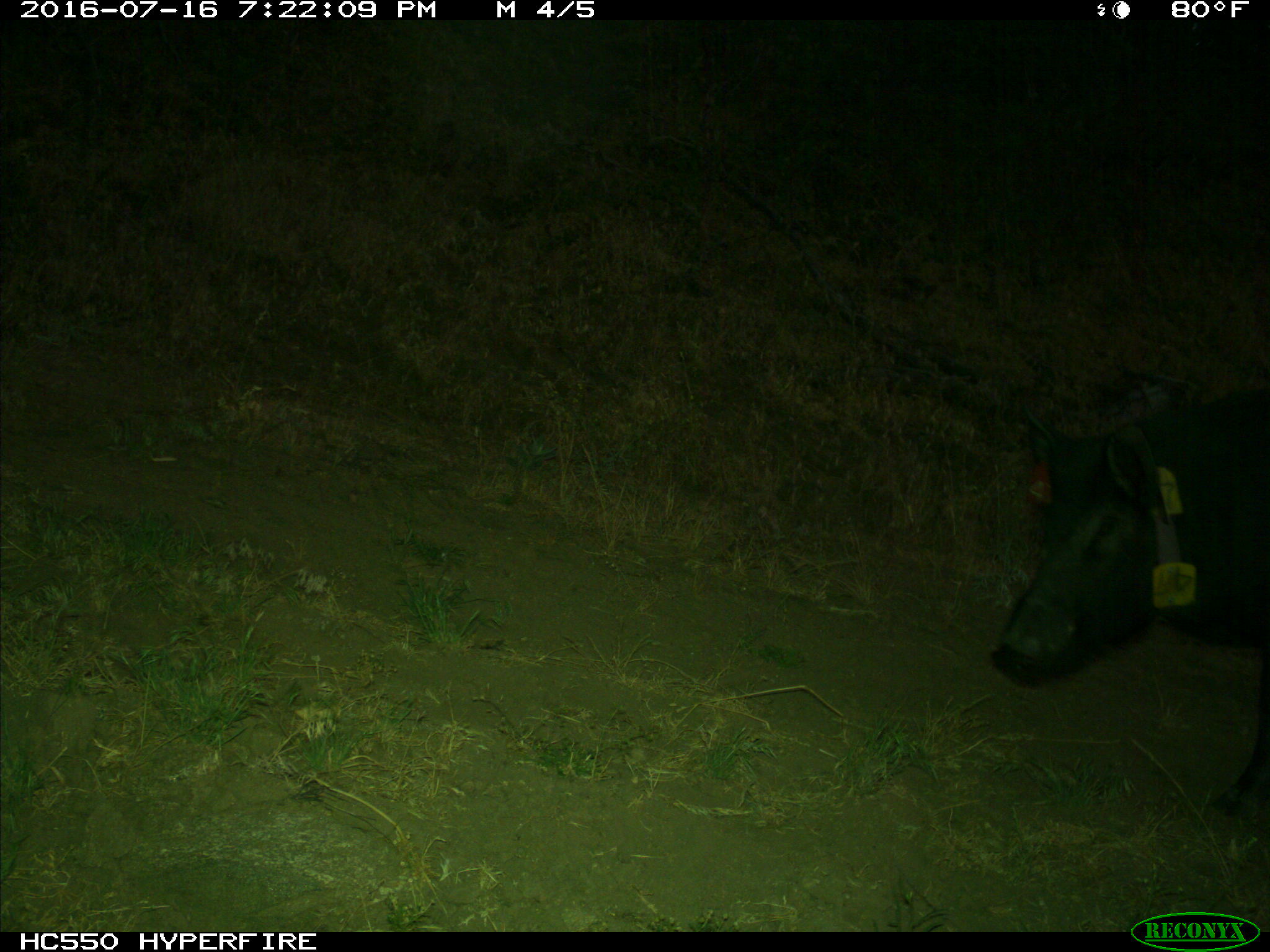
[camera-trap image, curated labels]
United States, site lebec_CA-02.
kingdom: Animalia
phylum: Chordata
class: Mammalia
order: Artiodactyla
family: Suidae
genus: Sus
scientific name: Sus scrofa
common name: wild boar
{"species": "Sus scrofa (wild boar)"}